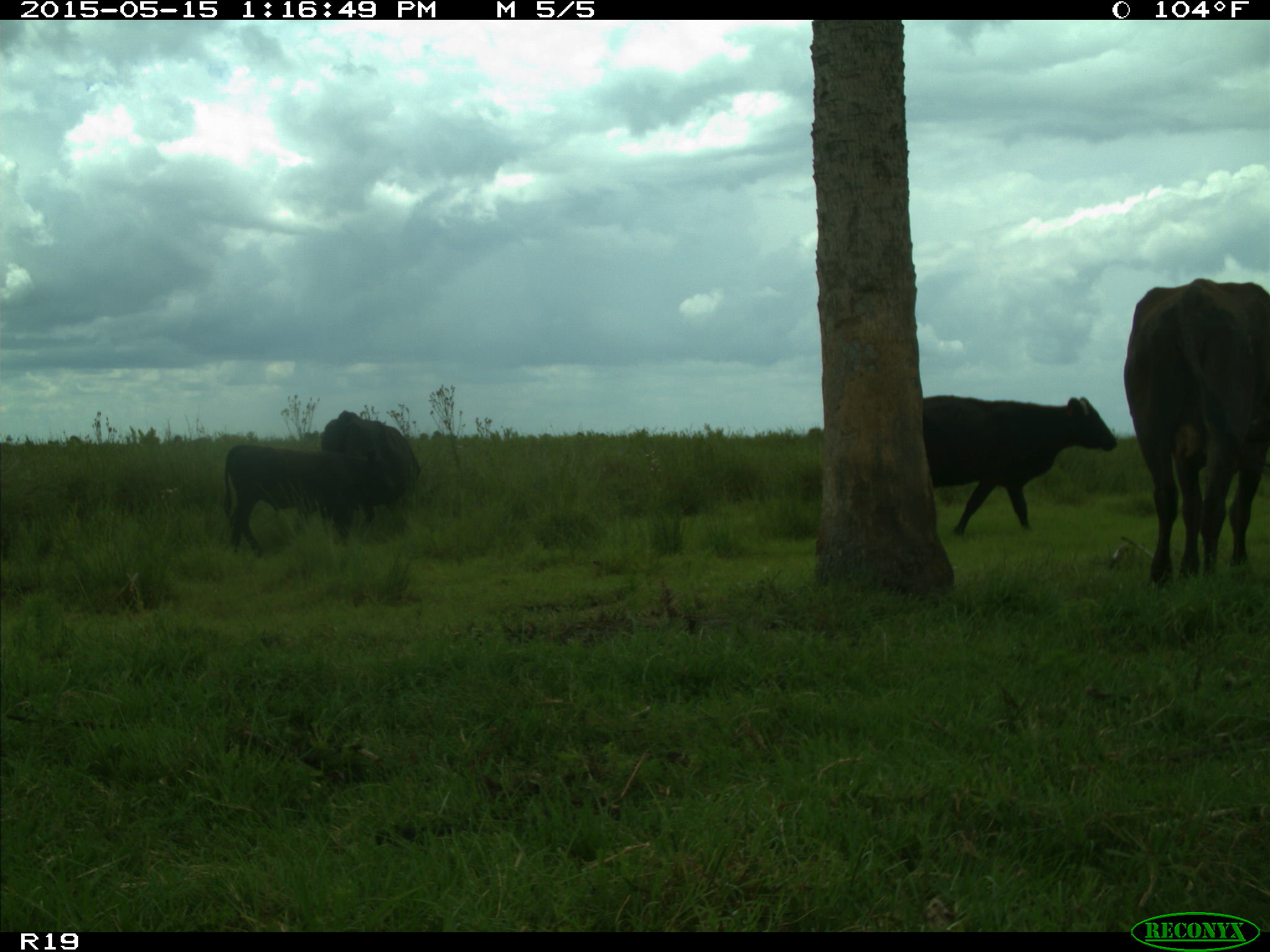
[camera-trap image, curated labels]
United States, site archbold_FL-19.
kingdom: Animalia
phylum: Chordata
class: Mammalia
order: Artiodactyla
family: Bovidae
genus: Bos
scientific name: Bos taurus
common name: domestic cow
Bos taurus (domestic cow).